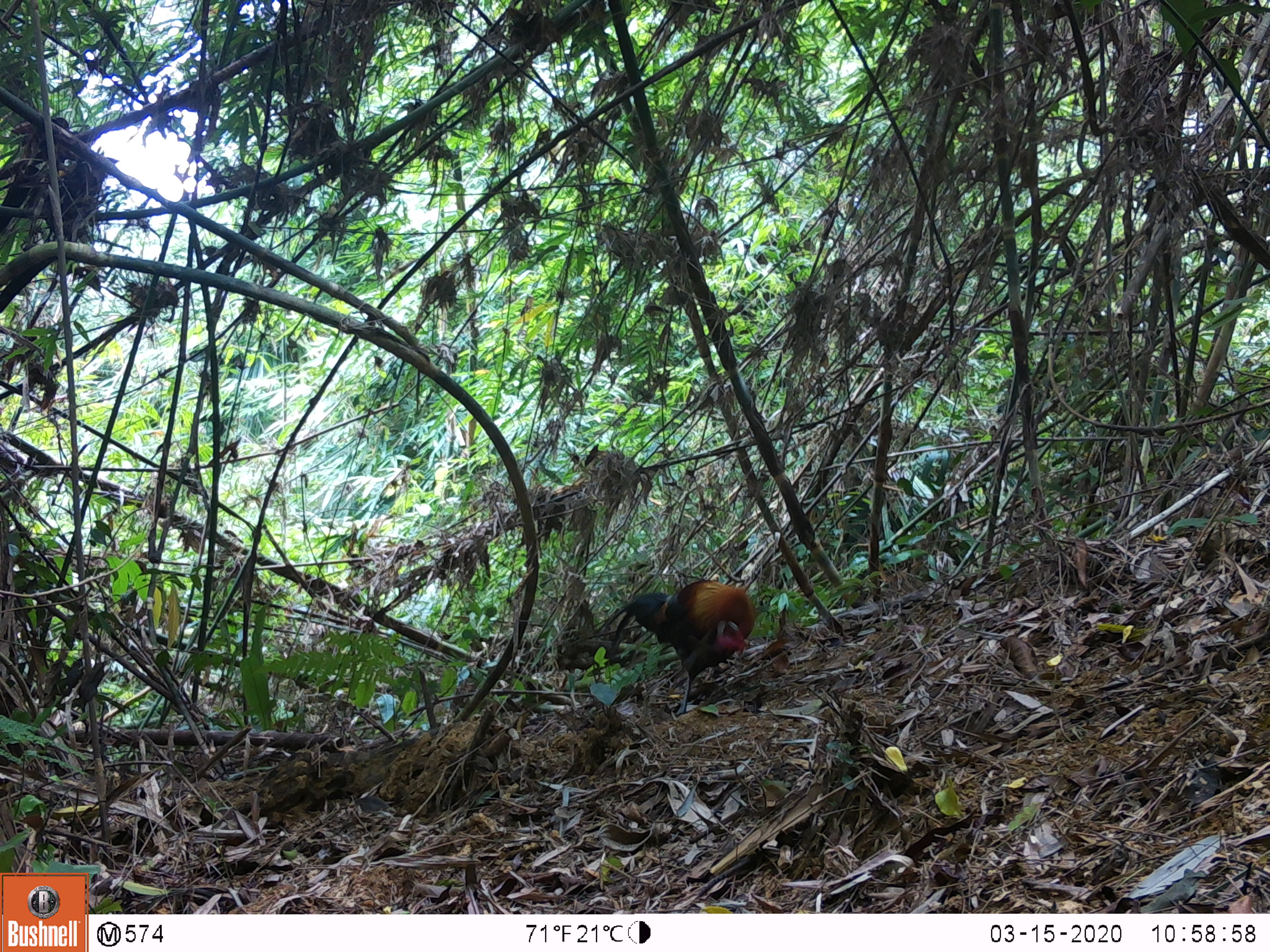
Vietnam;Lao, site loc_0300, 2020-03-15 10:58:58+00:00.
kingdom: Animalia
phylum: Chordata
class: Aves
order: Galliformes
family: Phasianidae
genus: Gallus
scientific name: Gallus gallus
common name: red junglefowl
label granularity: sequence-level